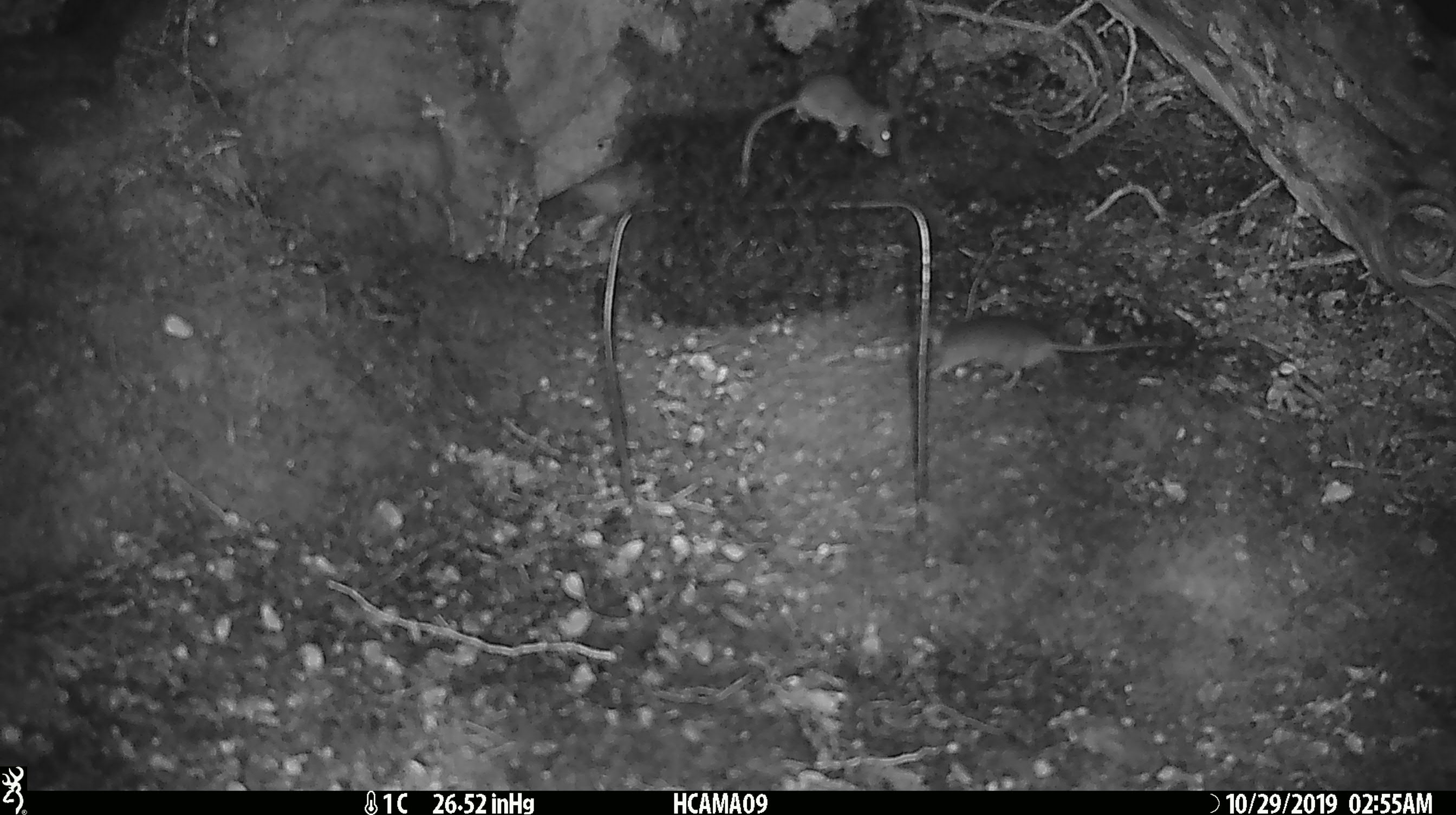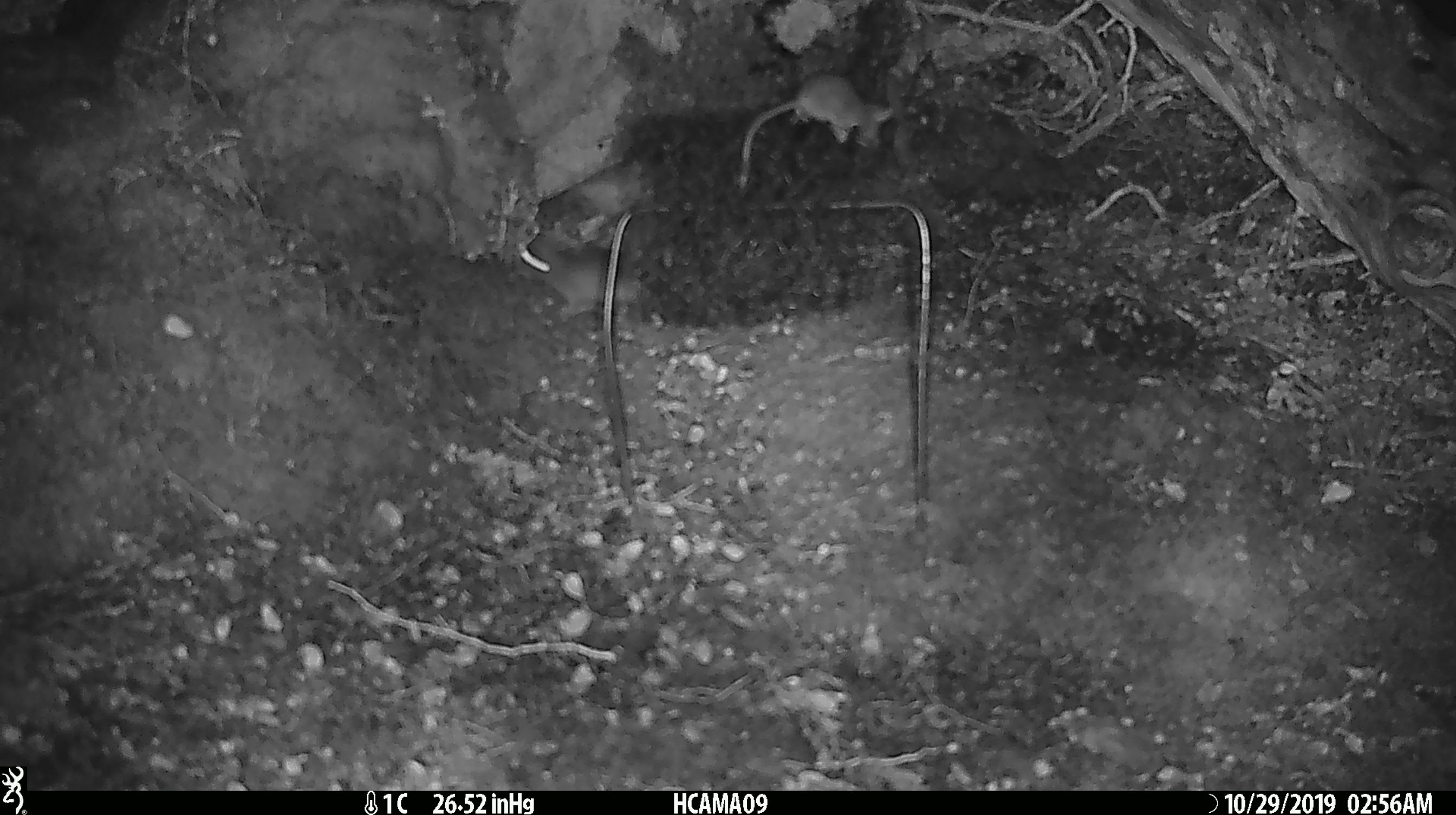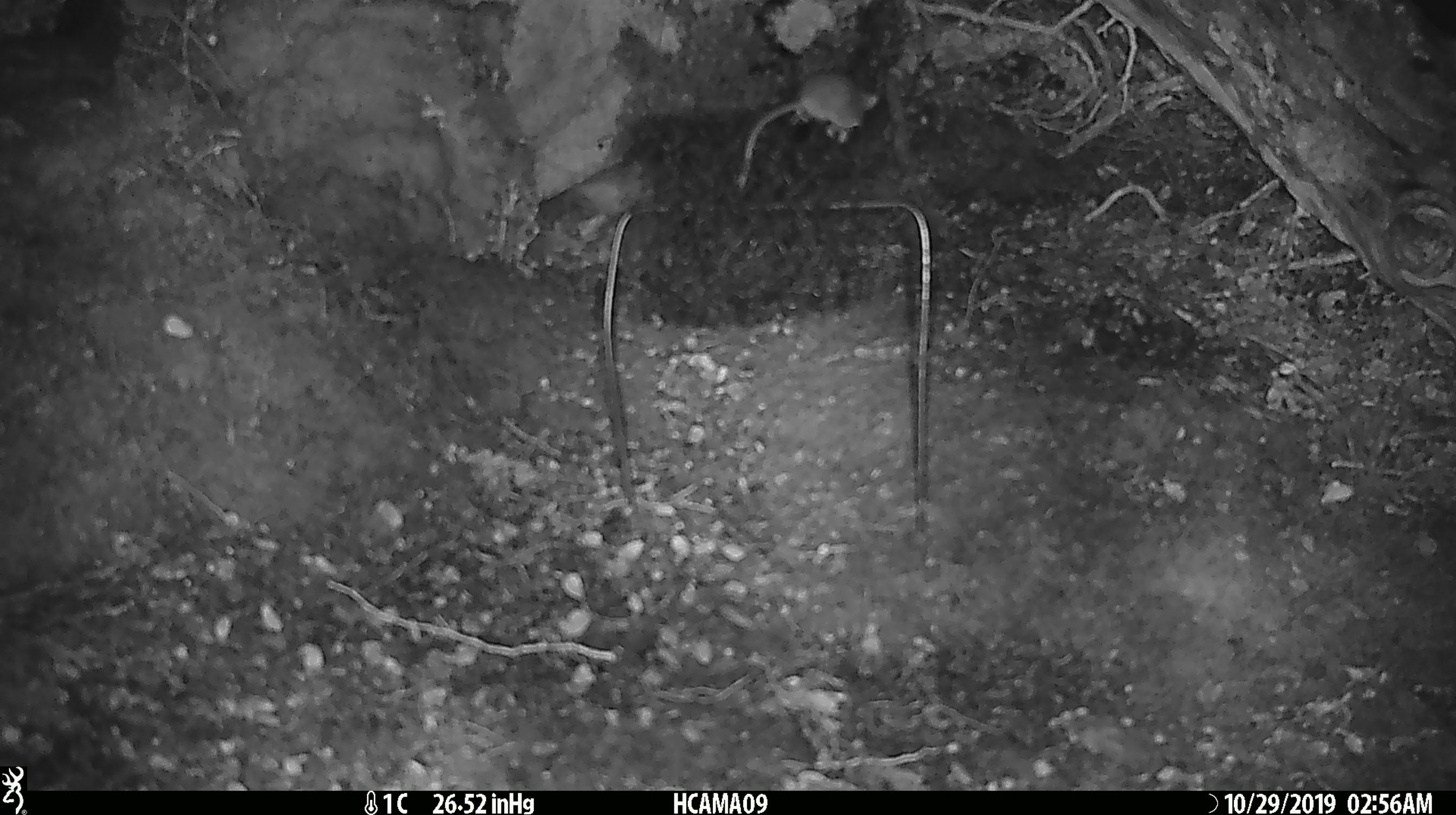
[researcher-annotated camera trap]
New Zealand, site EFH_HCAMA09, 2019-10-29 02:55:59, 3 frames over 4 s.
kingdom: Animalia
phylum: Chordata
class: Mammalia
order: Rodentia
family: Muridae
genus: Mus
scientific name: Mus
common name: mouse